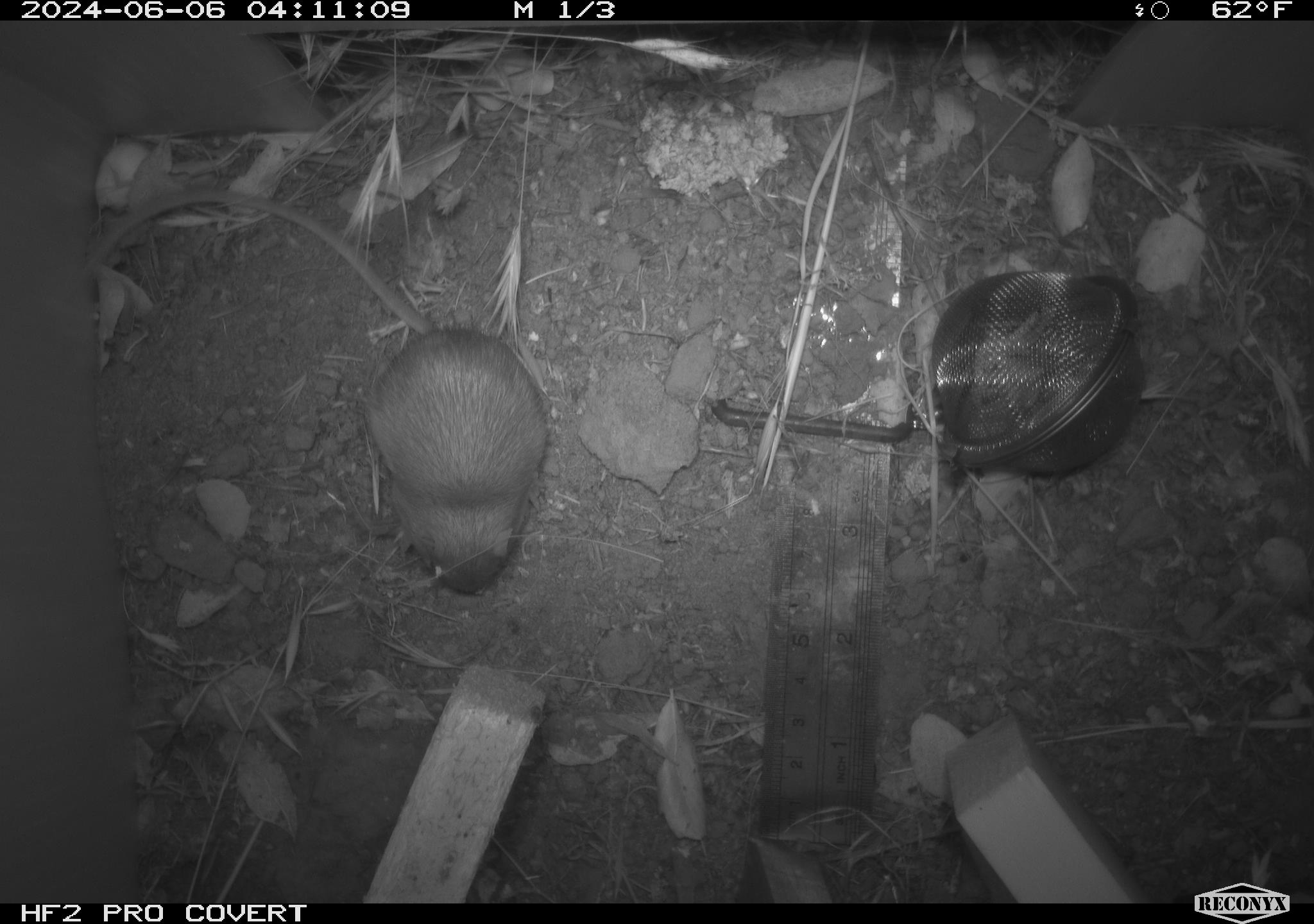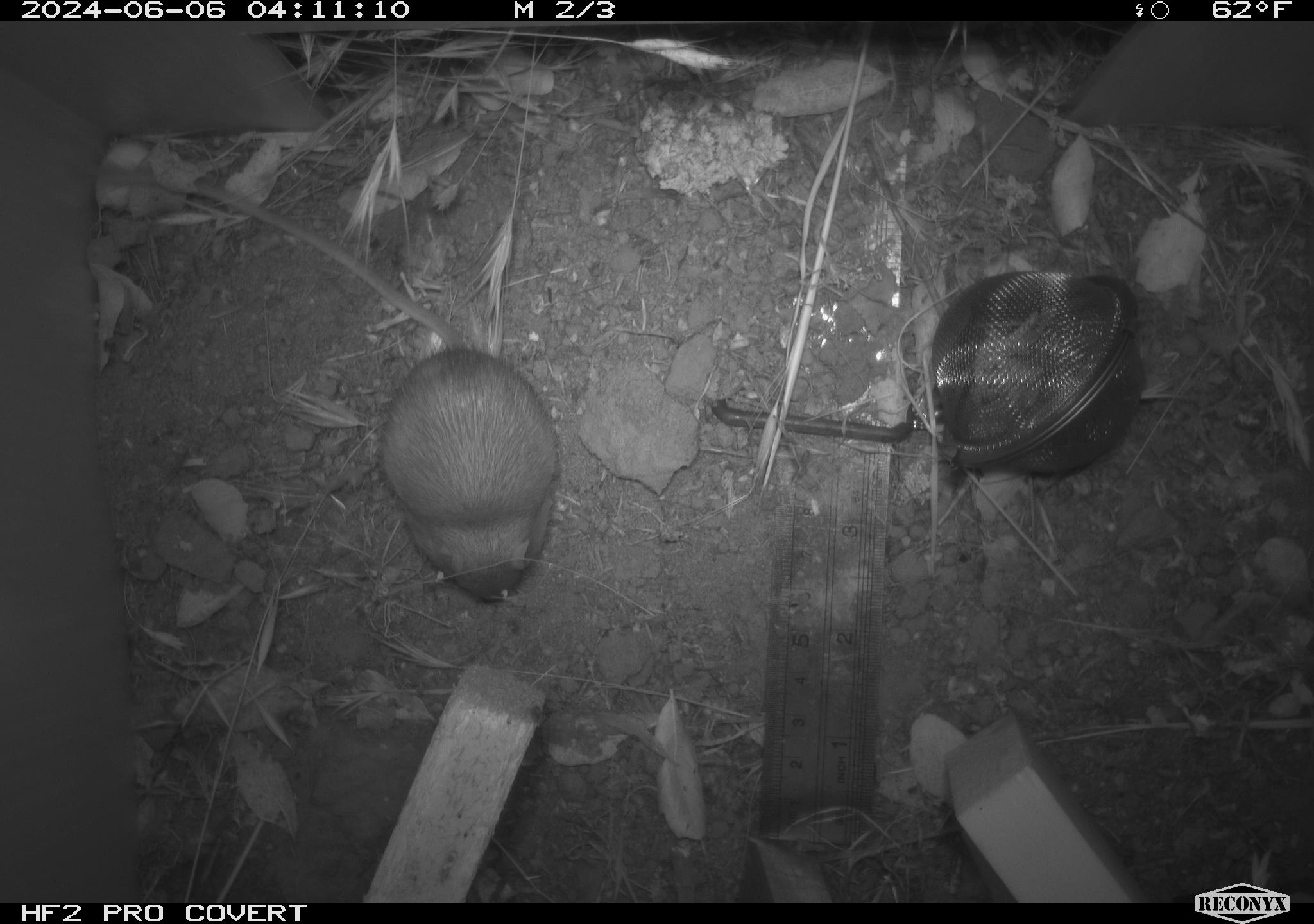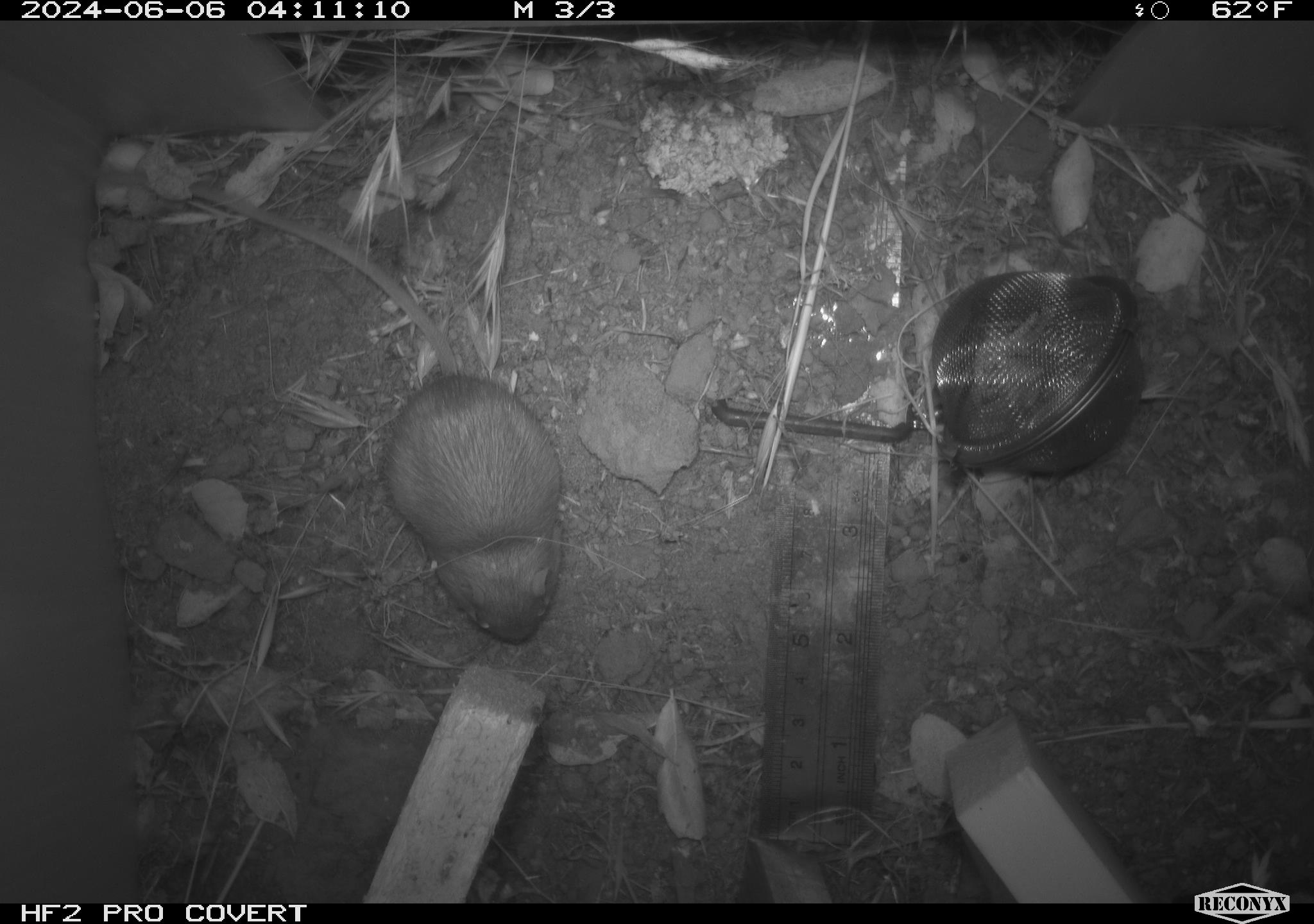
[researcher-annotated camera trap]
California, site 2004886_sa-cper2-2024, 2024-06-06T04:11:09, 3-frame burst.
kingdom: Animalia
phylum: Chordata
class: Mammalia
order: Rodentia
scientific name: Rodentia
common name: rodent